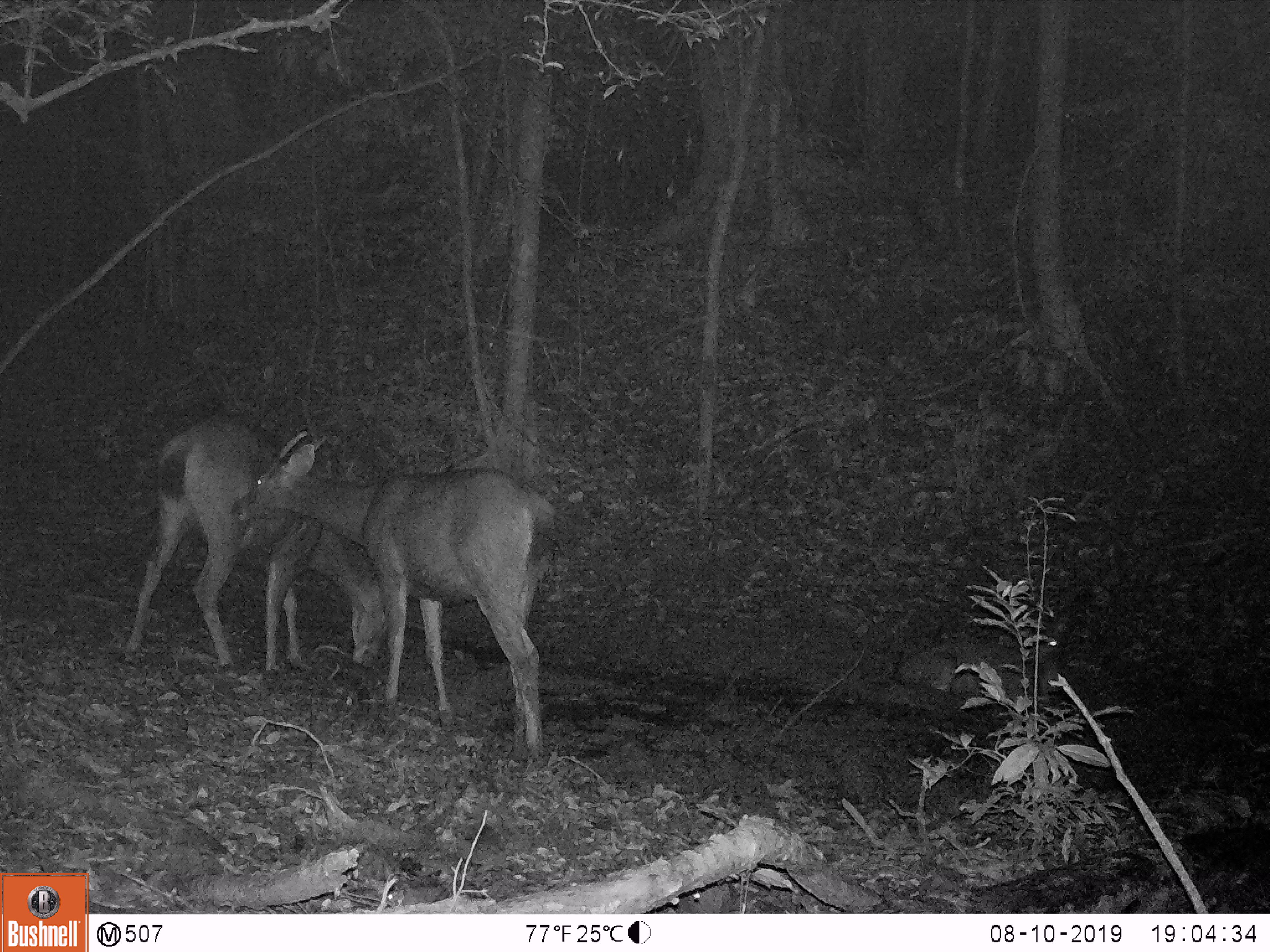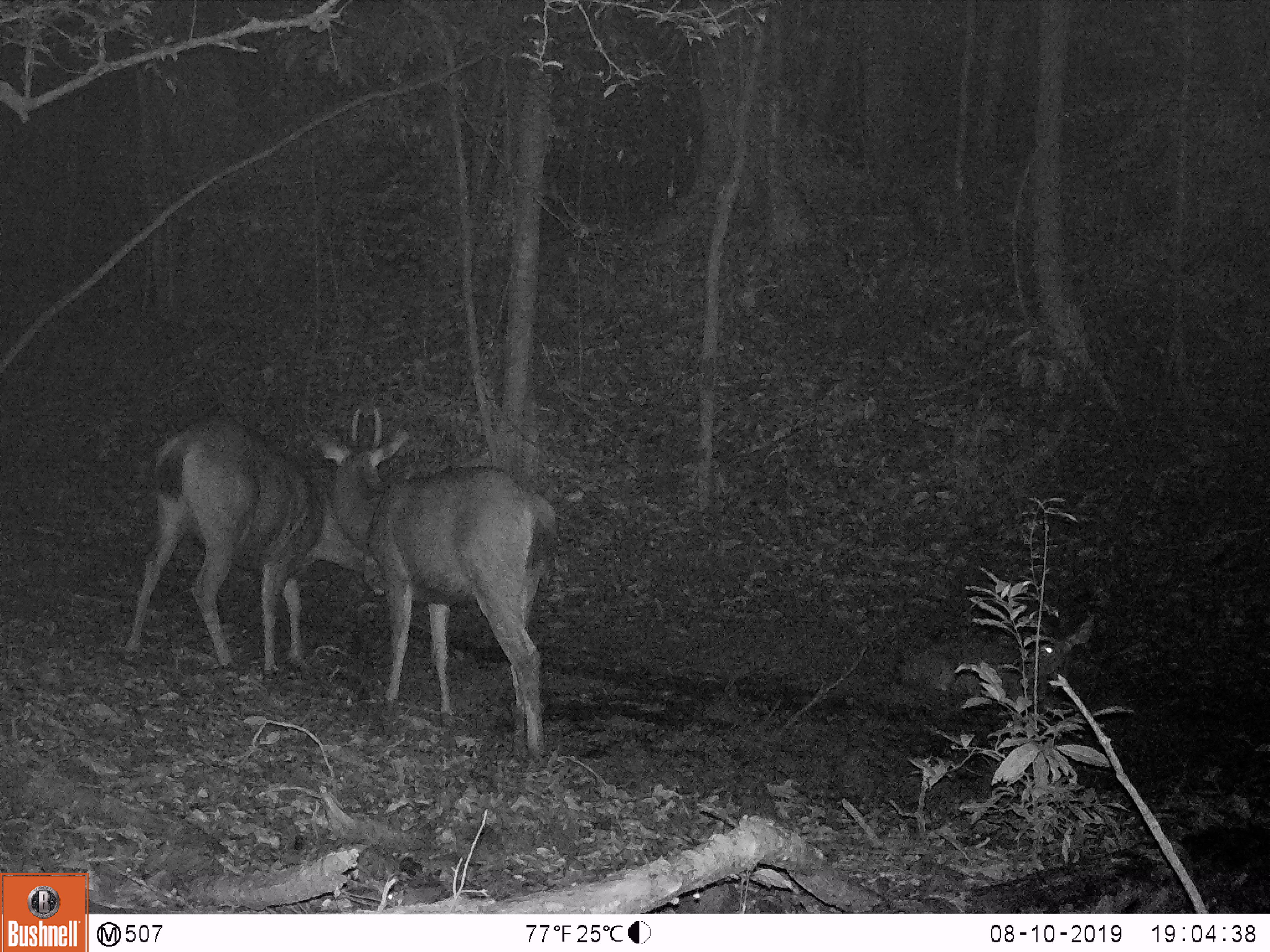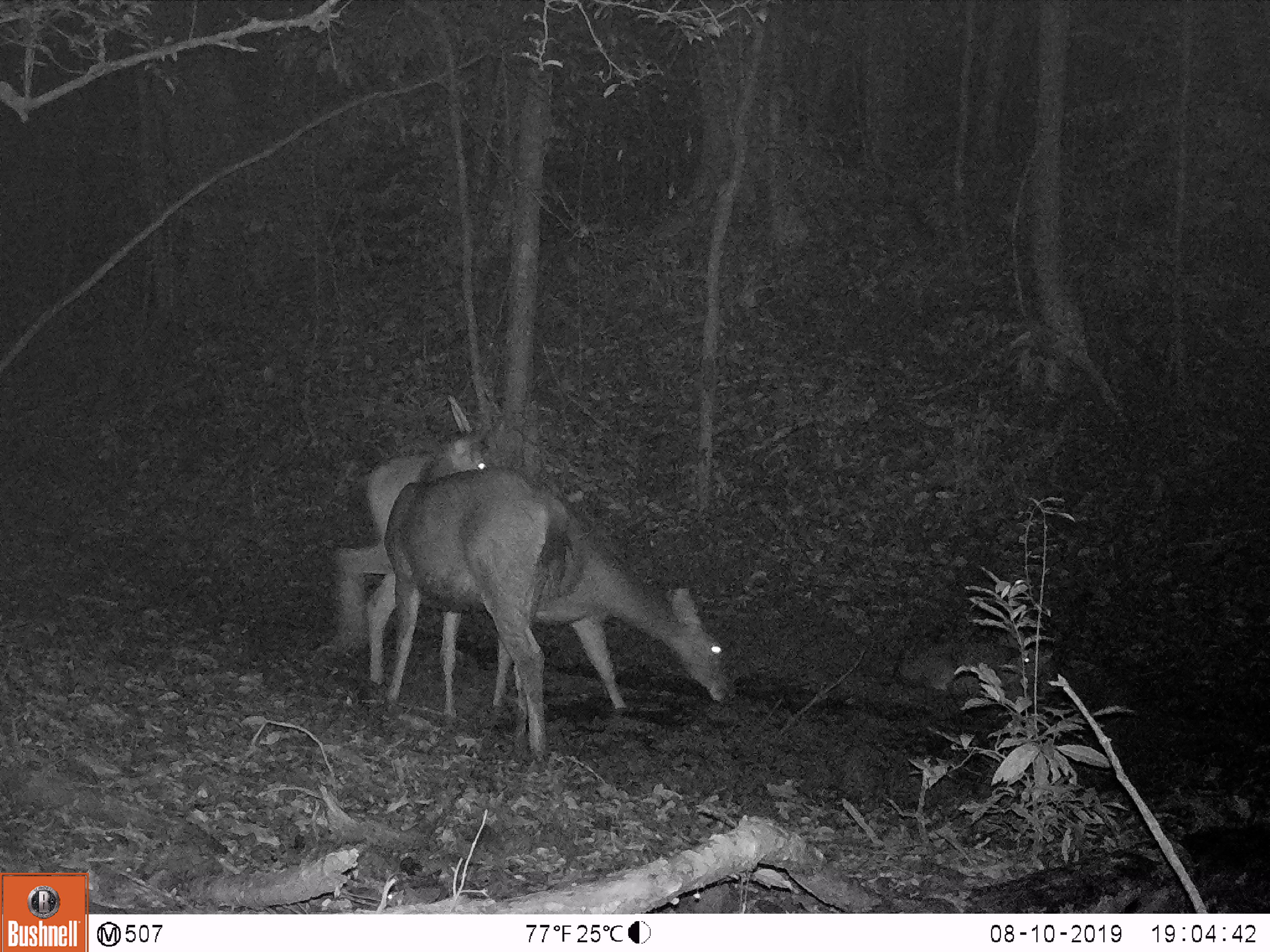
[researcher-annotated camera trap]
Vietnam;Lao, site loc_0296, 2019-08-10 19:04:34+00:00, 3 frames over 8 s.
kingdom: Animalia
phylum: Chordata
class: Mammalia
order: Artiodactyla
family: Cervidae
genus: Rusa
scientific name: Rusa unicolor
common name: sambar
Sambar (Rusa unicolor). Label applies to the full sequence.